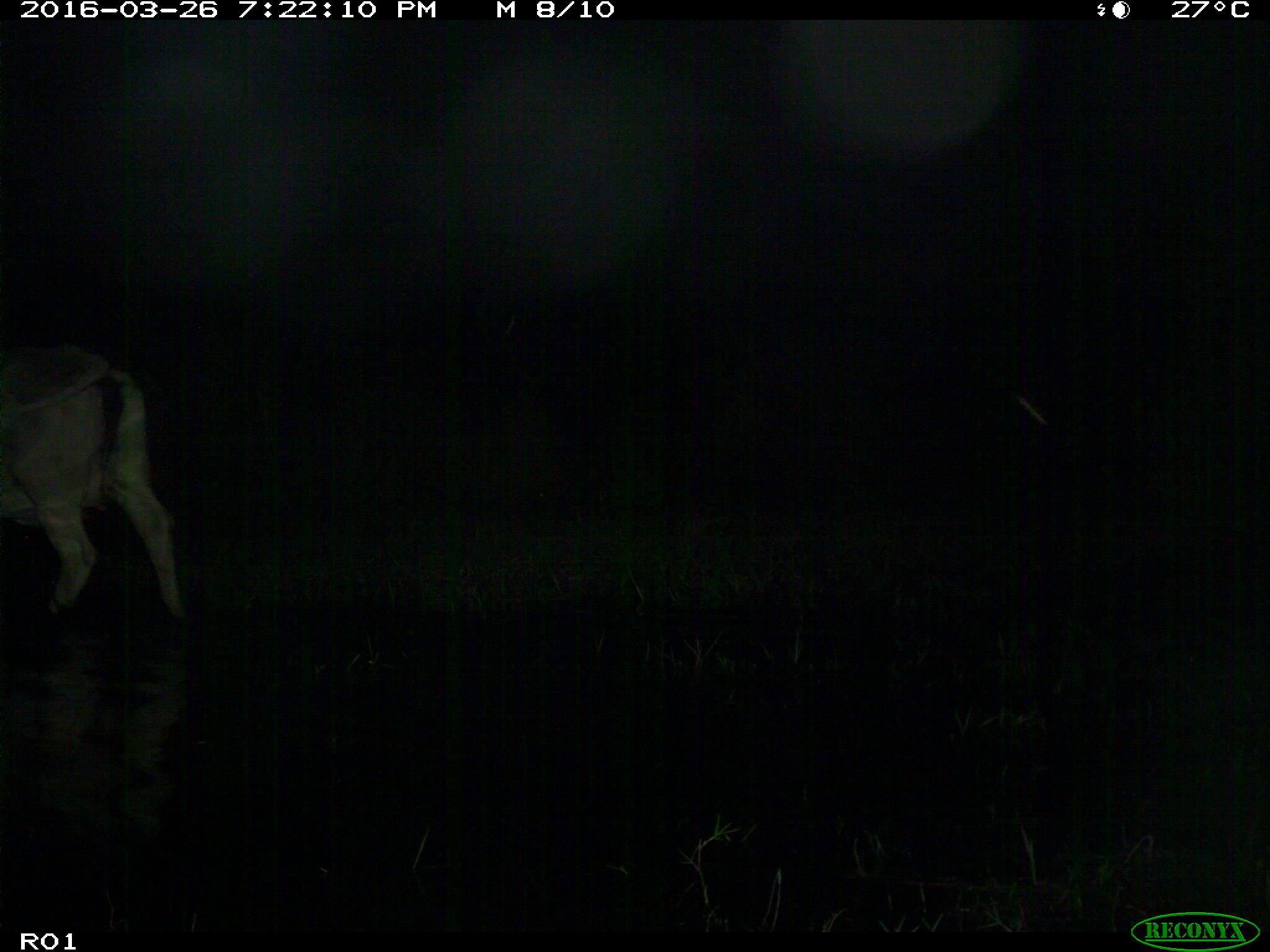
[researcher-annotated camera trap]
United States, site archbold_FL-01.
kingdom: Animalia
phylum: Chordata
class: Mammalia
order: Artiodactyla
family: Bovidae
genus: Bos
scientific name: Bos taurus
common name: domestic cow